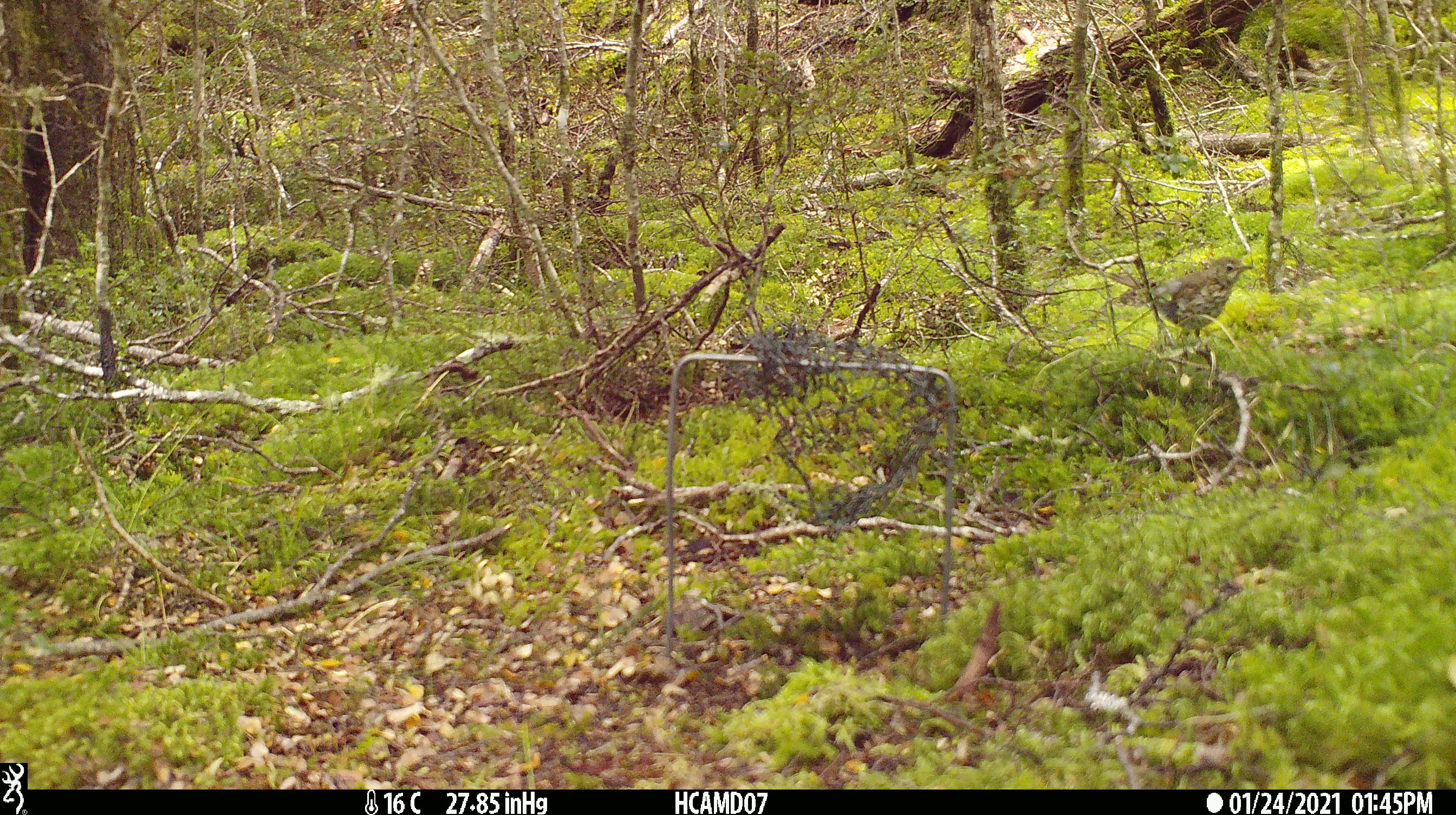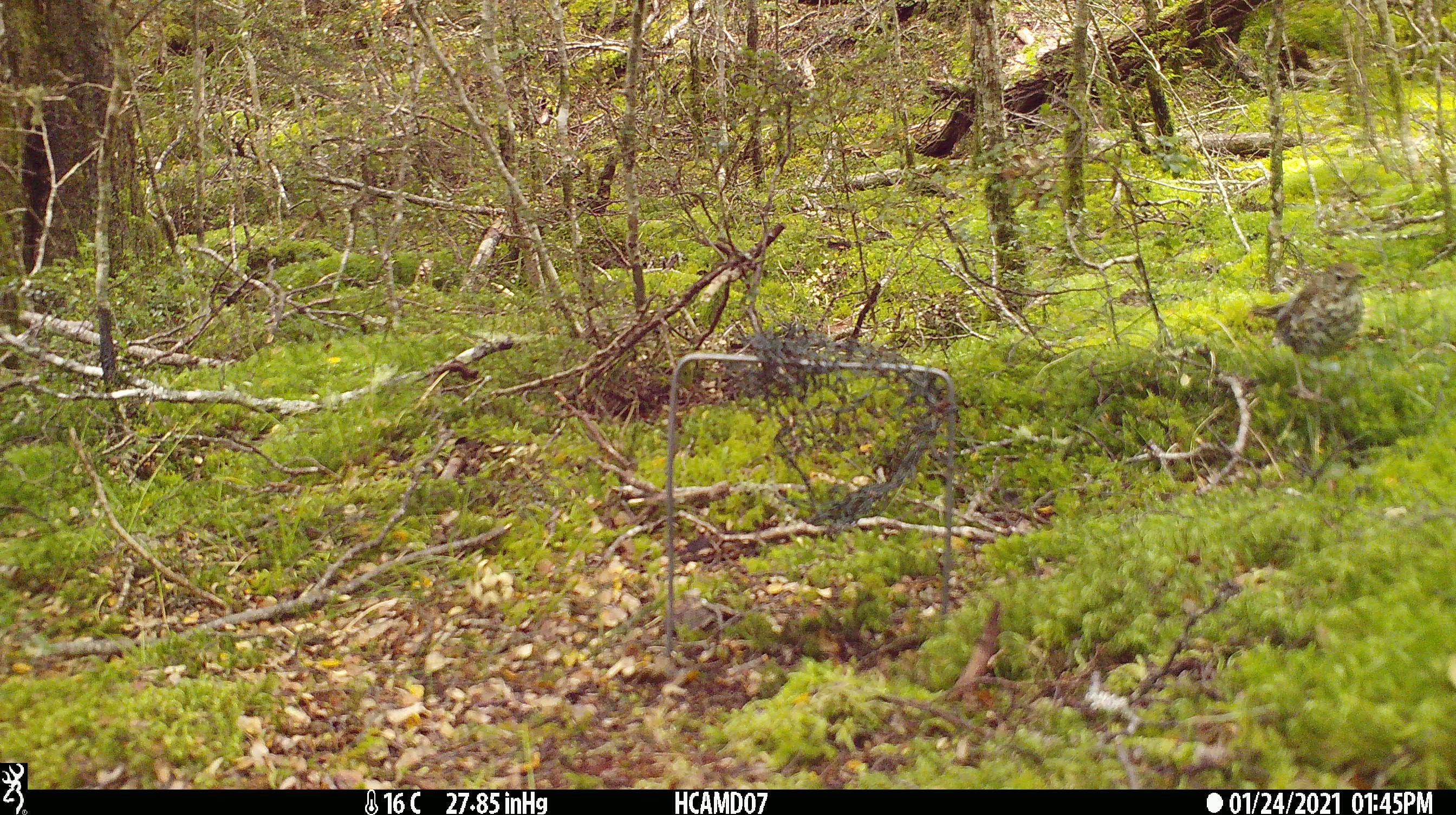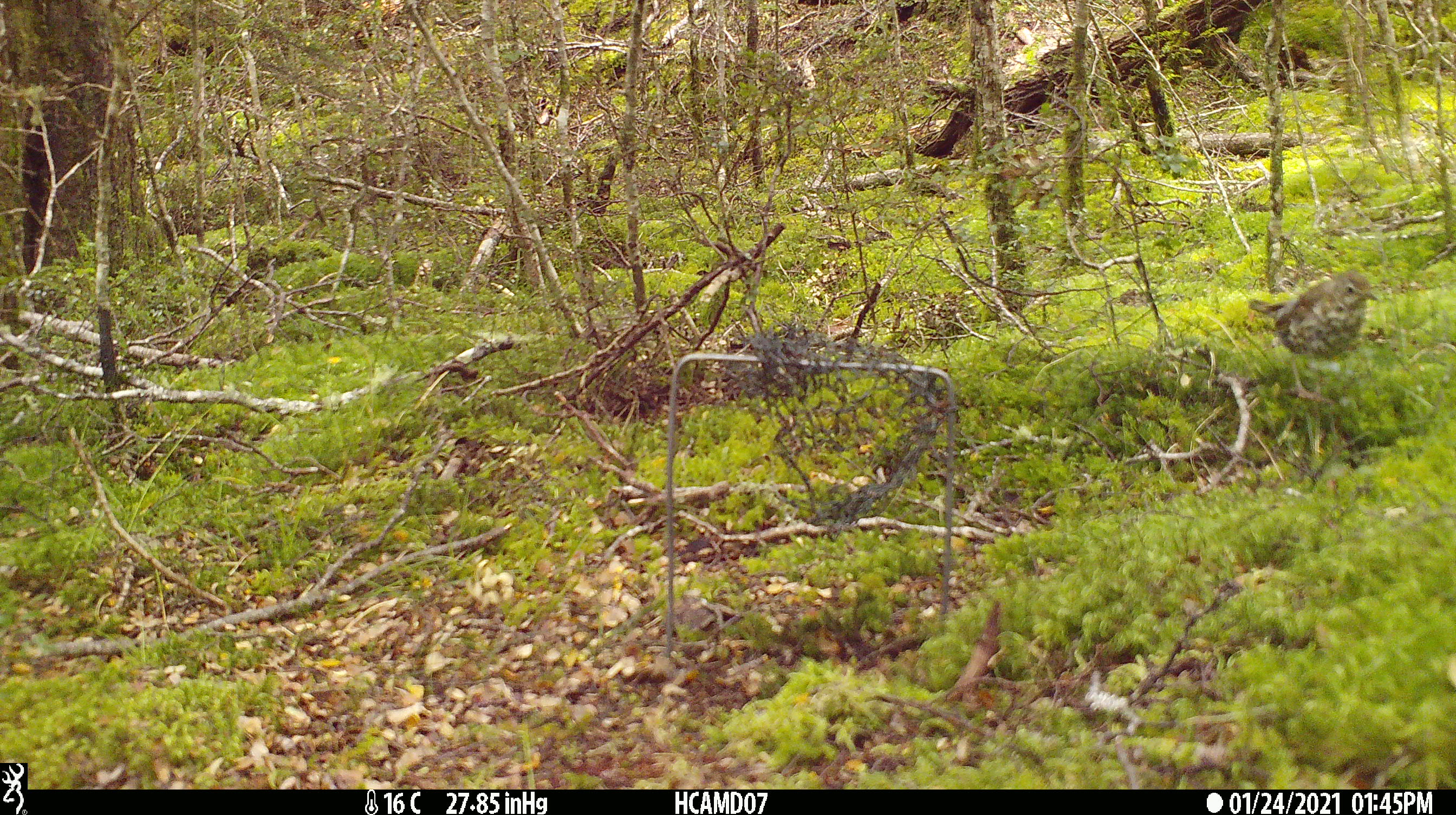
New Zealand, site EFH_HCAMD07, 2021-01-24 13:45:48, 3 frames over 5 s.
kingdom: Animalia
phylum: Chordata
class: Aves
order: Passeriformes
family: Turdidae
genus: Turdus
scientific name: Turdus philomelos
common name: song thrush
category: thrush